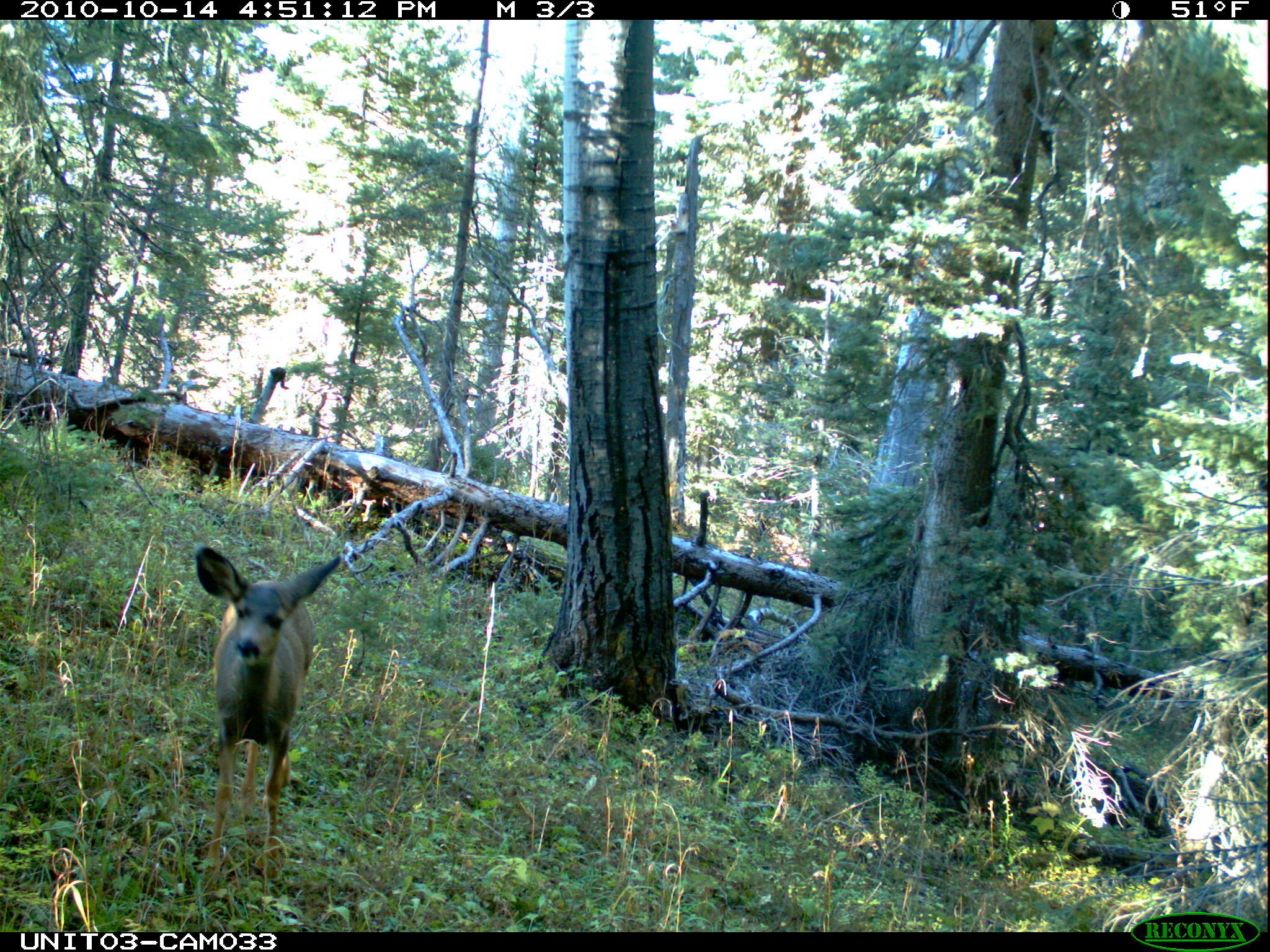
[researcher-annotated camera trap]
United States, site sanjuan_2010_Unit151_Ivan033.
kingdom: Animalia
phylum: Chordata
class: Mammalia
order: Artiodactyla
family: Cervidae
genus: Odocoileus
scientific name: Odocoileus hemionus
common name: mule deer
Odocoileus hemionus (mule deer).